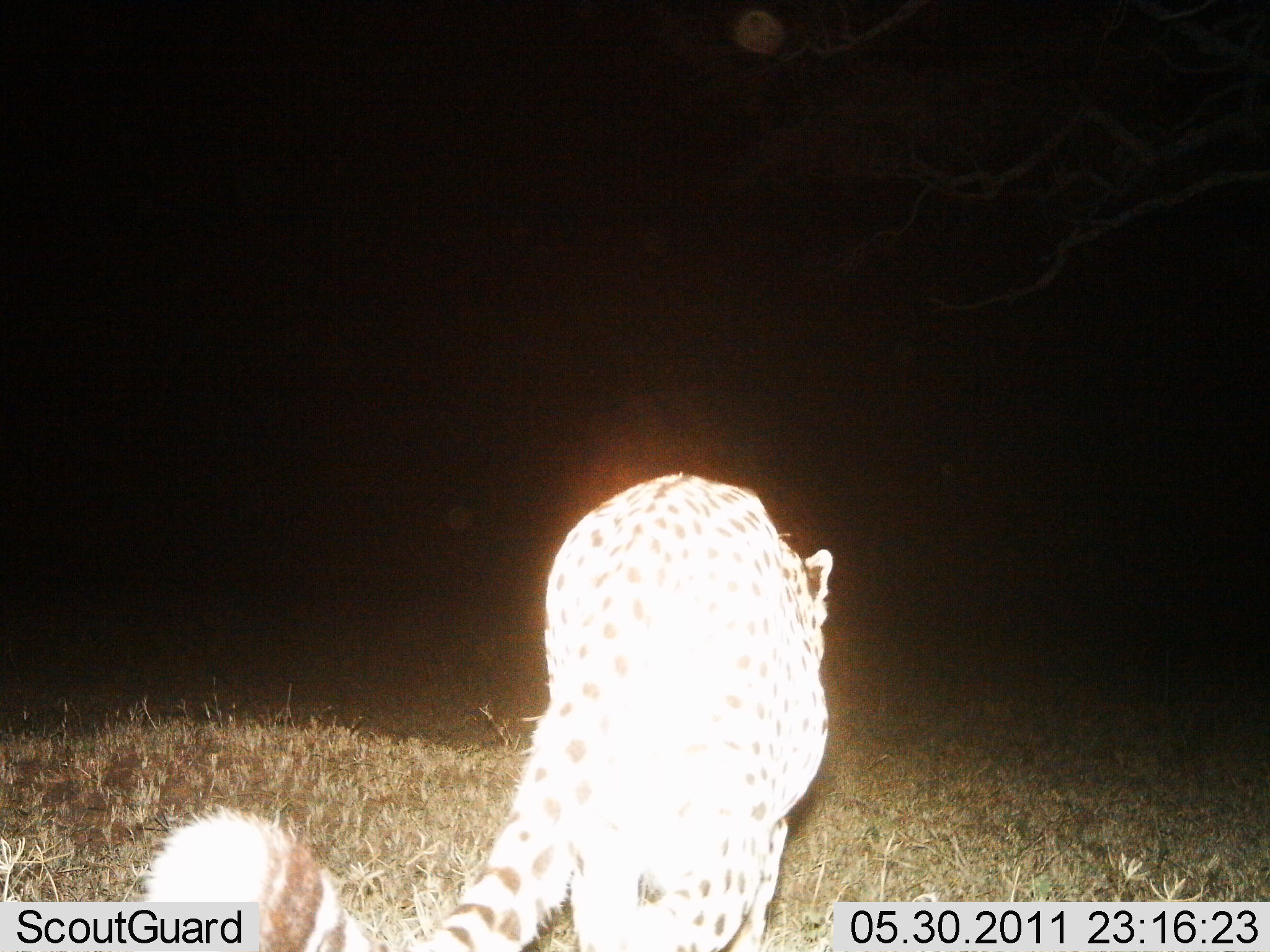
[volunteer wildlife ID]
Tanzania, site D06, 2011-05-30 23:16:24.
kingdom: Animalia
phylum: Chordata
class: Mammalia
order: Carnivora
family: Felidae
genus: Acinonyx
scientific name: Acinonyx jubatus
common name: cheetah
Cheetah (Acinonyx jubatus), count 1. Behavior (volunteer vote fractions): standing 25%, resting 0%, moving 75%, interacting 0%. Young present (vote fraction): 0%. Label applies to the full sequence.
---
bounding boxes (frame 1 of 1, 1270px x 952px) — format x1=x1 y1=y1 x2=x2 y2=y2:
animal: x1=133 y1=473 x2=834 y2=951